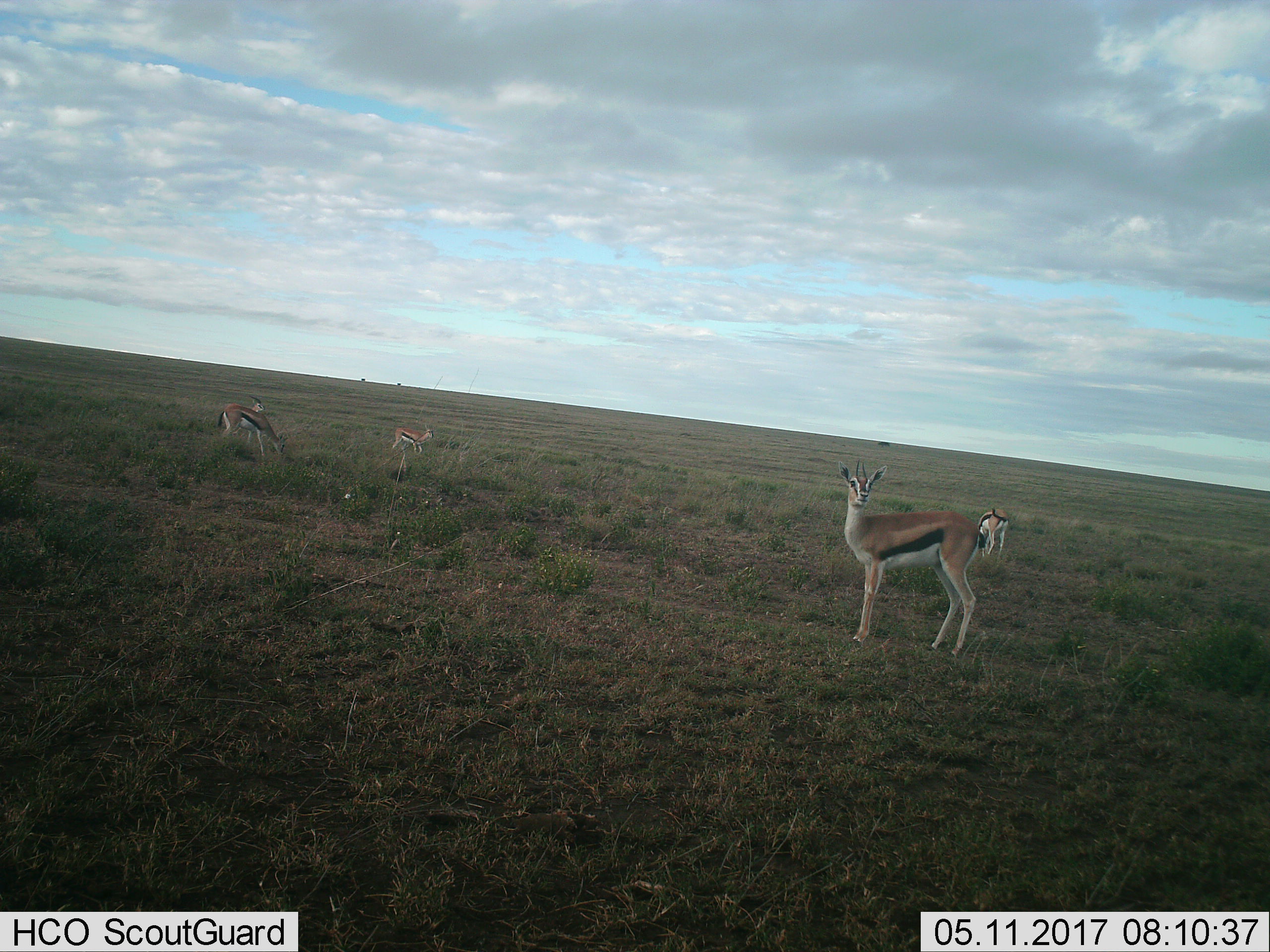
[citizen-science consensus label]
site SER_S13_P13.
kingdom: Animalia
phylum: Chordata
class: Mammalia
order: Artiodactyla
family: Bovidae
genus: Eudorcas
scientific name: Eudorcas thomsonii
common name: thomson's gazelle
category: gazellethomsons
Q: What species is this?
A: Gazellethomsons (thomson's gazelle) (Eudorcas thomsonii).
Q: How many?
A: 5.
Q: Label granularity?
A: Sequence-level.